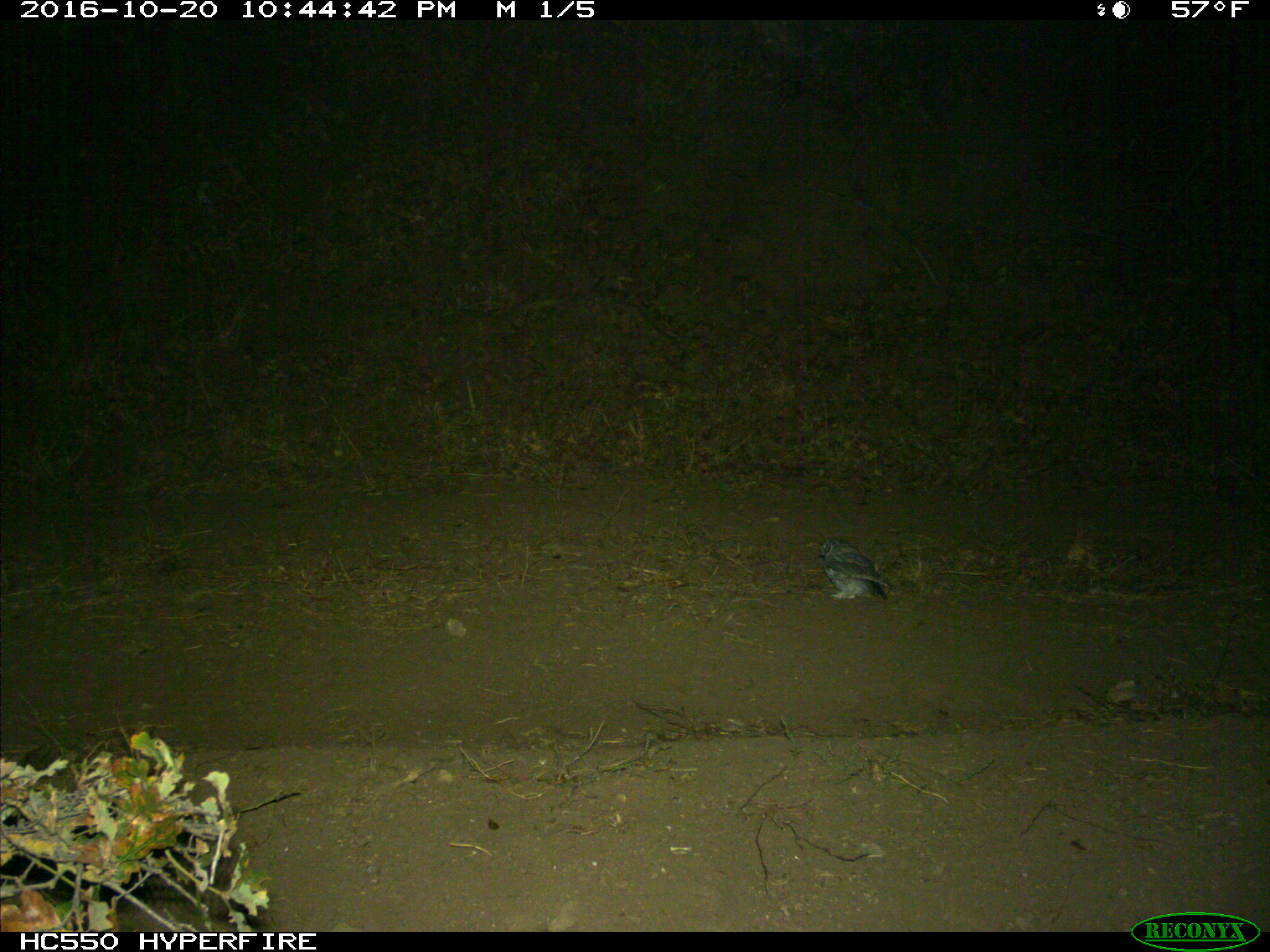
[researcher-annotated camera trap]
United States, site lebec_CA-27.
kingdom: Animalia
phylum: Chordata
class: Aves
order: Accipitriformes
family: Accipitridae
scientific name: Accipitridae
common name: acciptirids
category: unidentified accipitrid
Unidentified accipitrid (acciptirids) (Accipitridae).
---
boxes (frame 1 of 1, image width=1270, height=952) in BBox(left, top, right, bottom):
animal: BBox(816, 536, 895, 603)